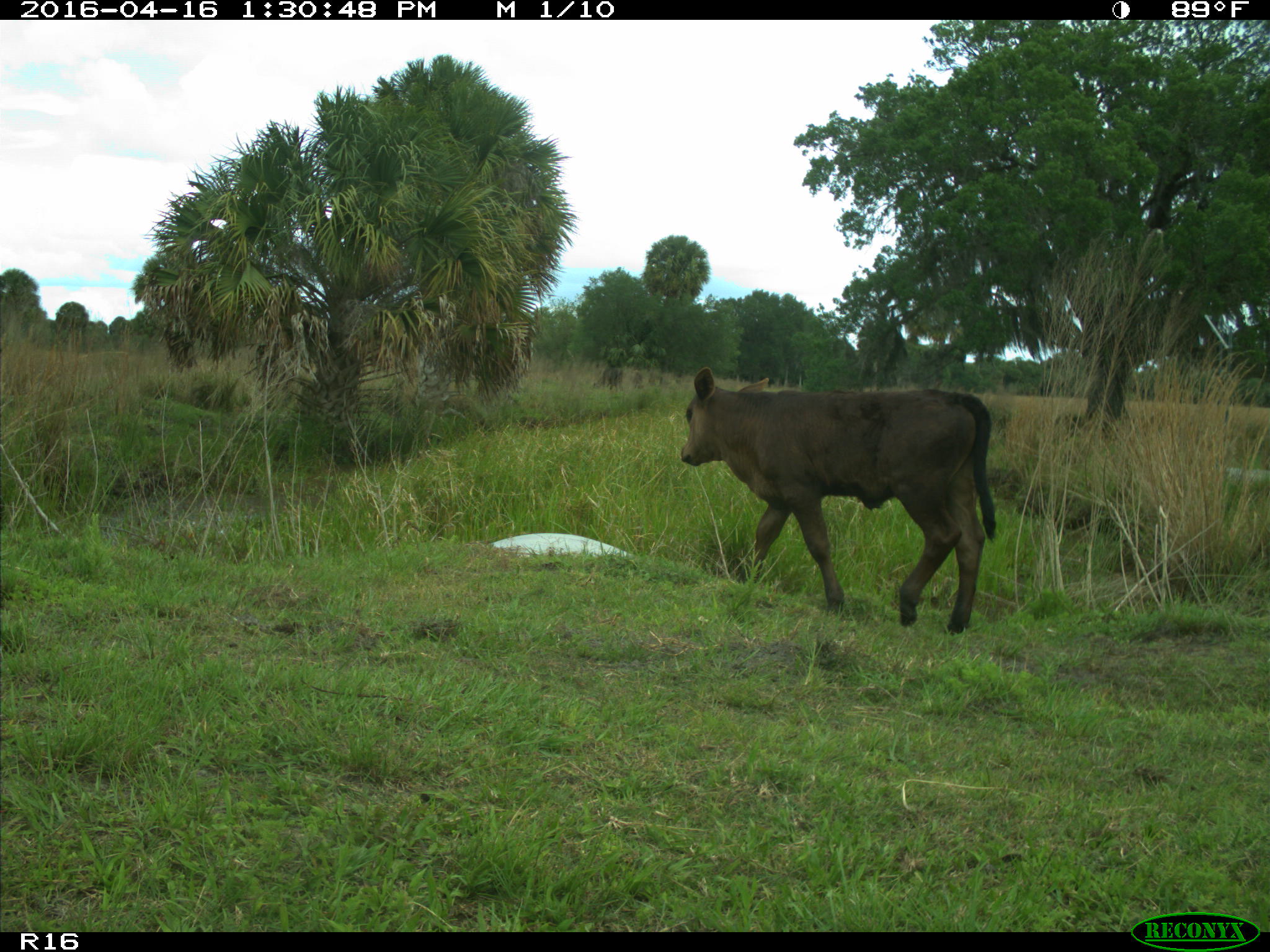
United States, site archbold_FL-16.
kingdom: Animalia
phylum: Chordata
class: Mammalia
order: Artiodactyla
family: Bovidae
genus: Bos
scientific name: Bos taurus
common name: domestic cow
Bos taurus (domestic cow).